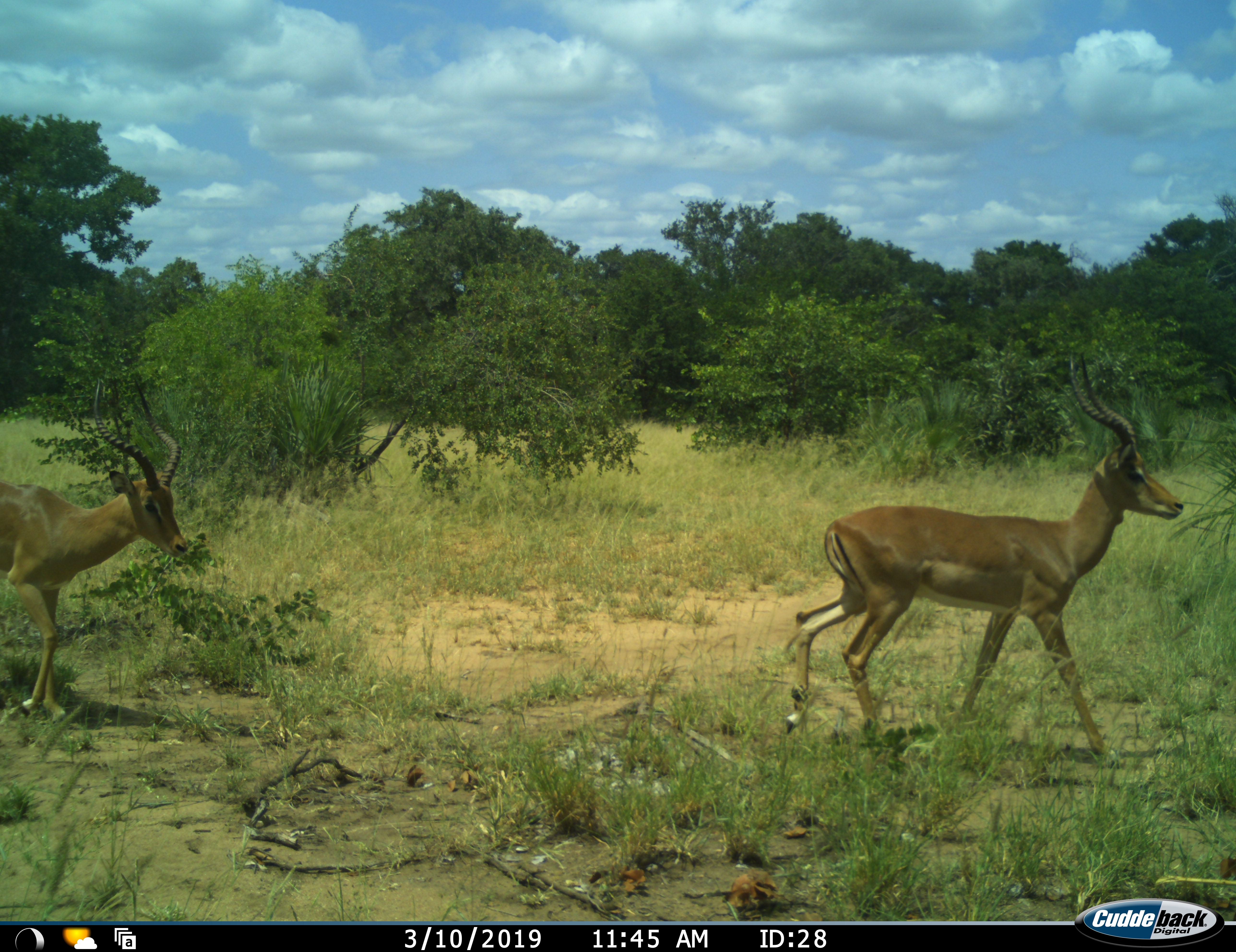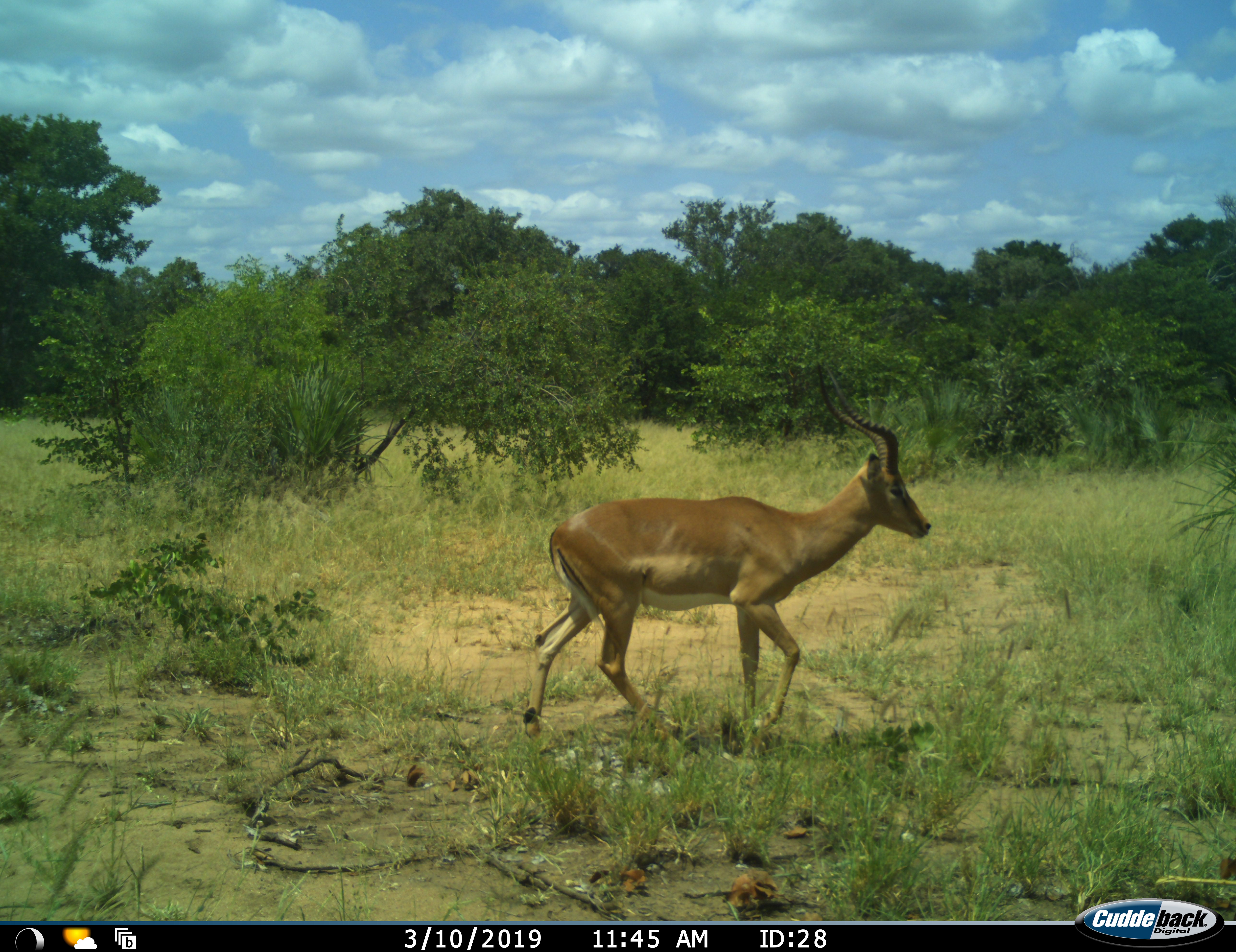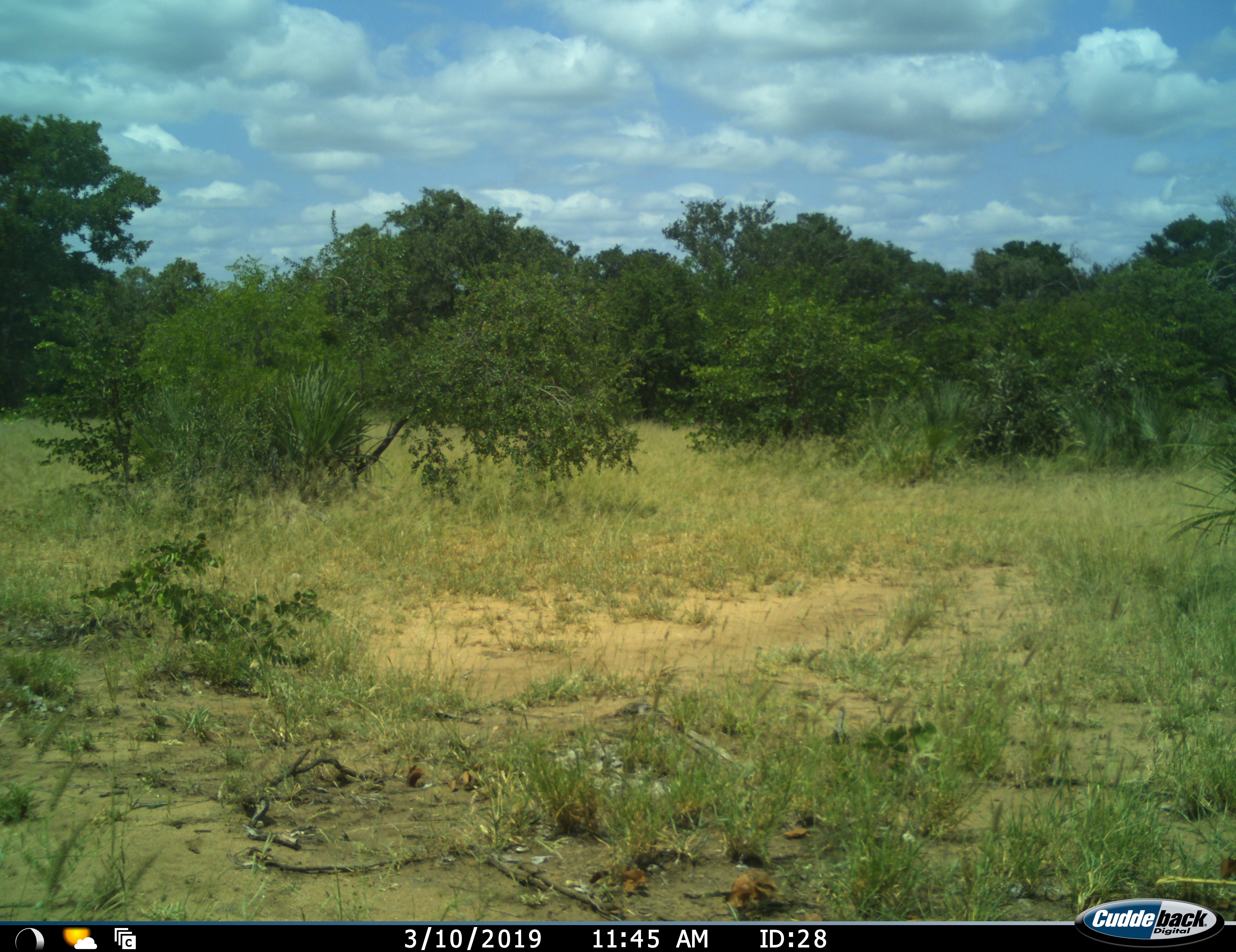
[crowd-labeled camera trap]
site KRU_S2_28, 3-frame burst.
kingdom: Animalia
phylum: Chordata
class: Mammalia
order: Artiodactyla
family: Bovidae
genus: Aepyceros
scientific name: Aepyceros melampus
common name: impala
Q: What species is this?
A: Impala (Aepyceros melampus).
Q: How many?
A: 2.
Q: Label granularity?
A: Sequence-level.